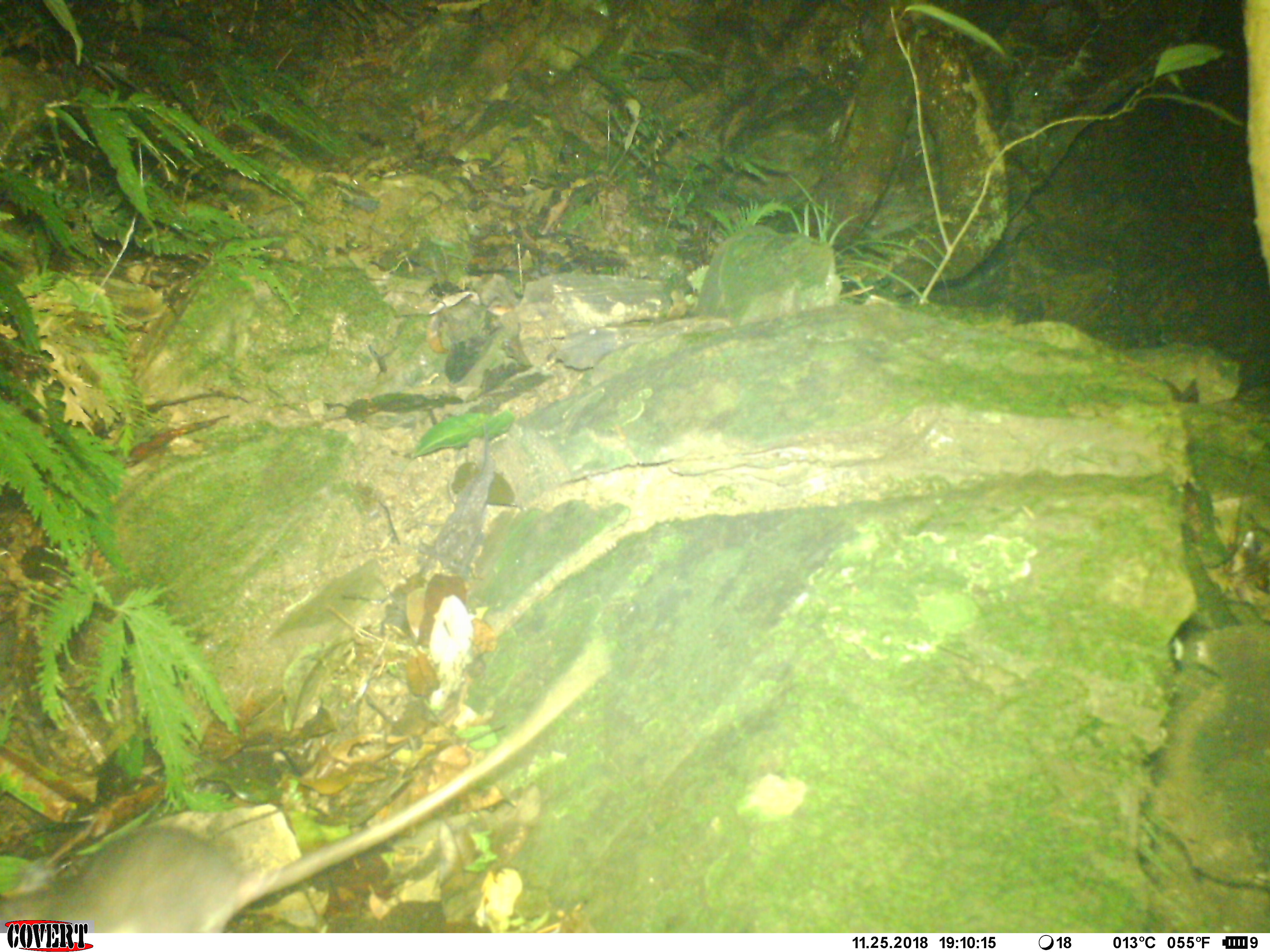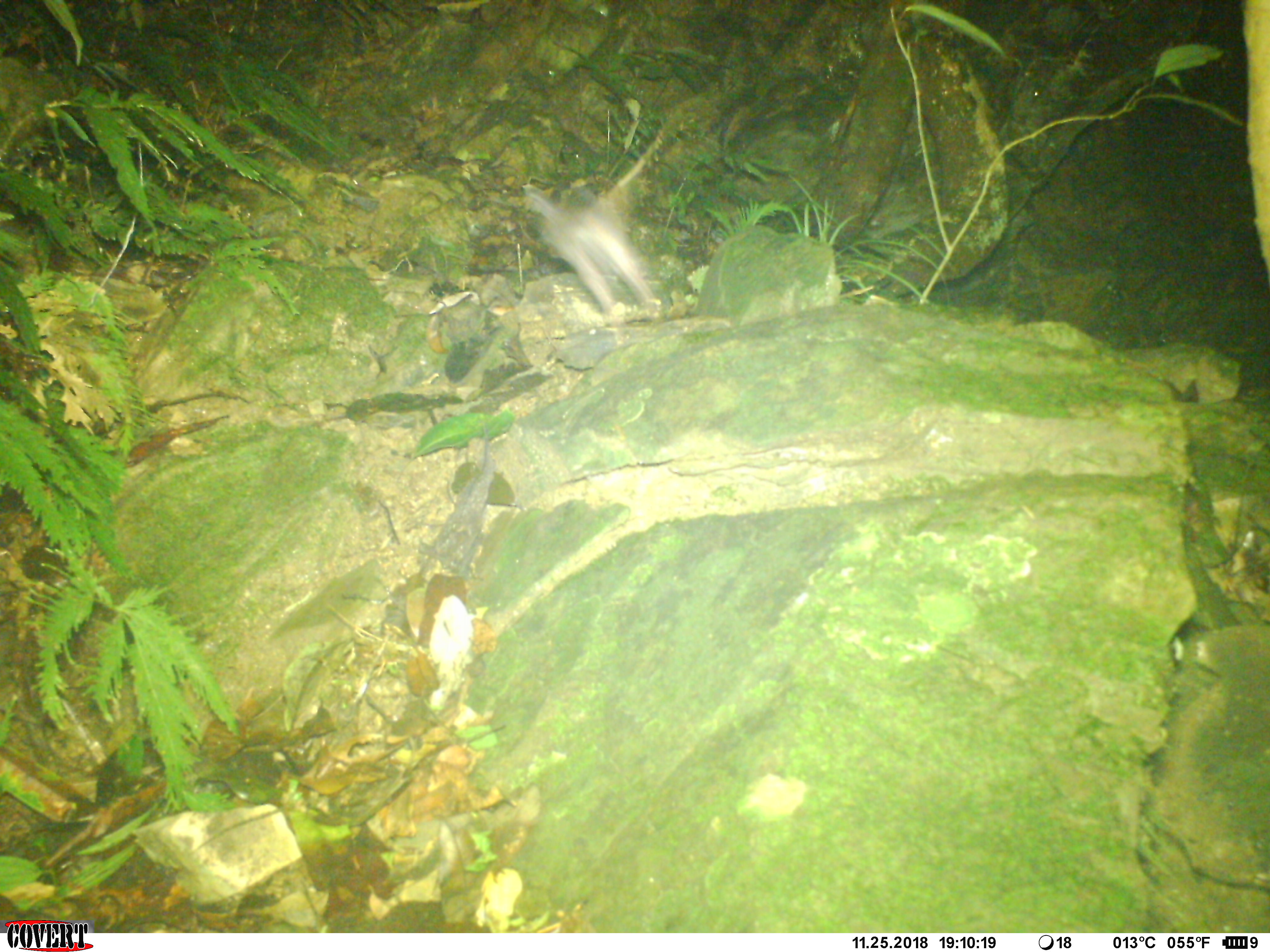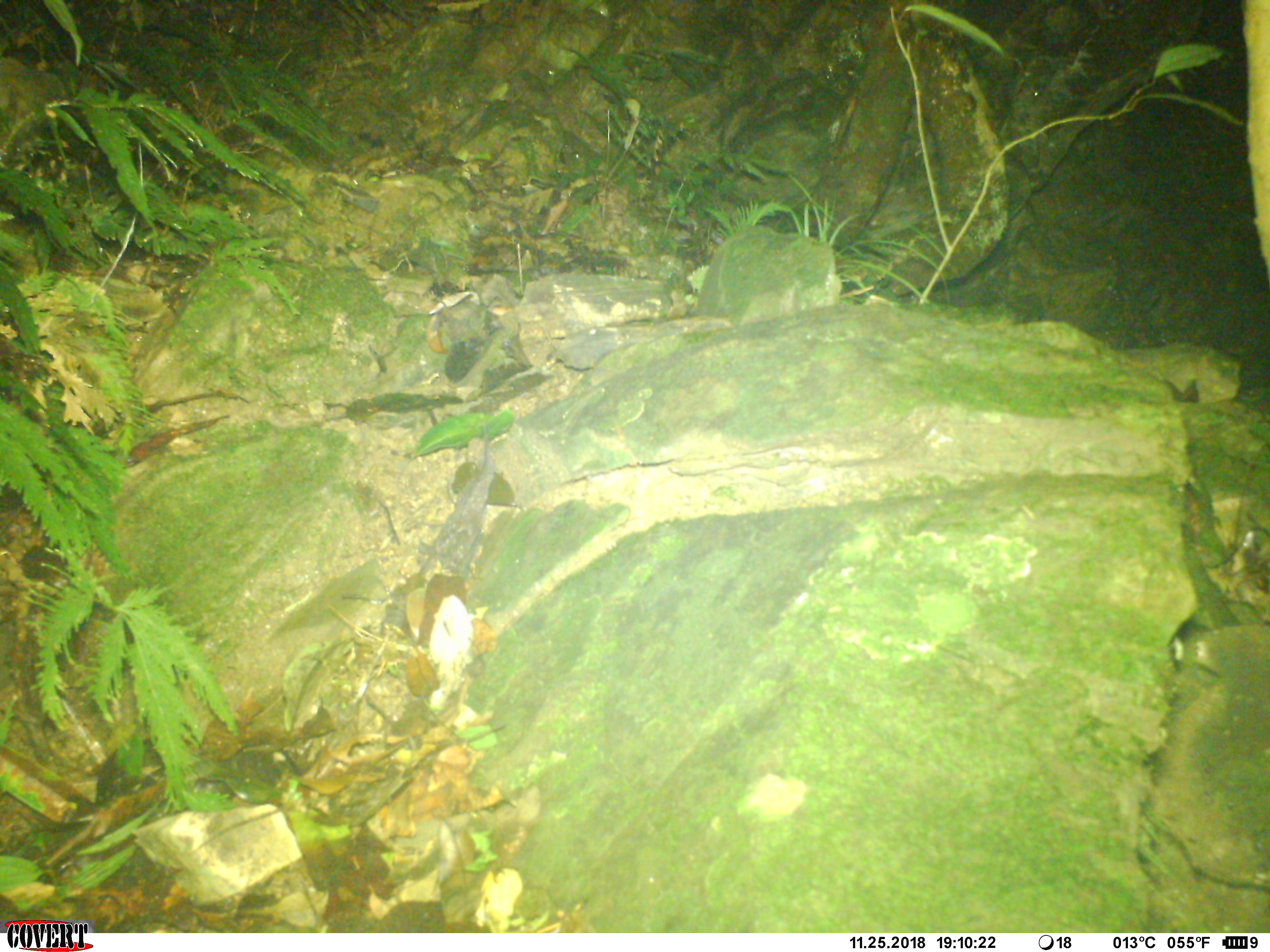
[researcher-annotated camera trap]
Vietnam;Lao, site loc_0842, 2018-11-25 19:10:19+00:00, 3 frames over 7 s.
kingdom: Animalia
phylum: Chordata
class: Mammalia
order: Rodentia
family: Muridae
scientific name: Muridae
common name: old-world mice and rats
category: unidentified murid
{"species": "unidentified murid (old-world mice and rats) (Muridae)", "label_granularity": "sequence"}